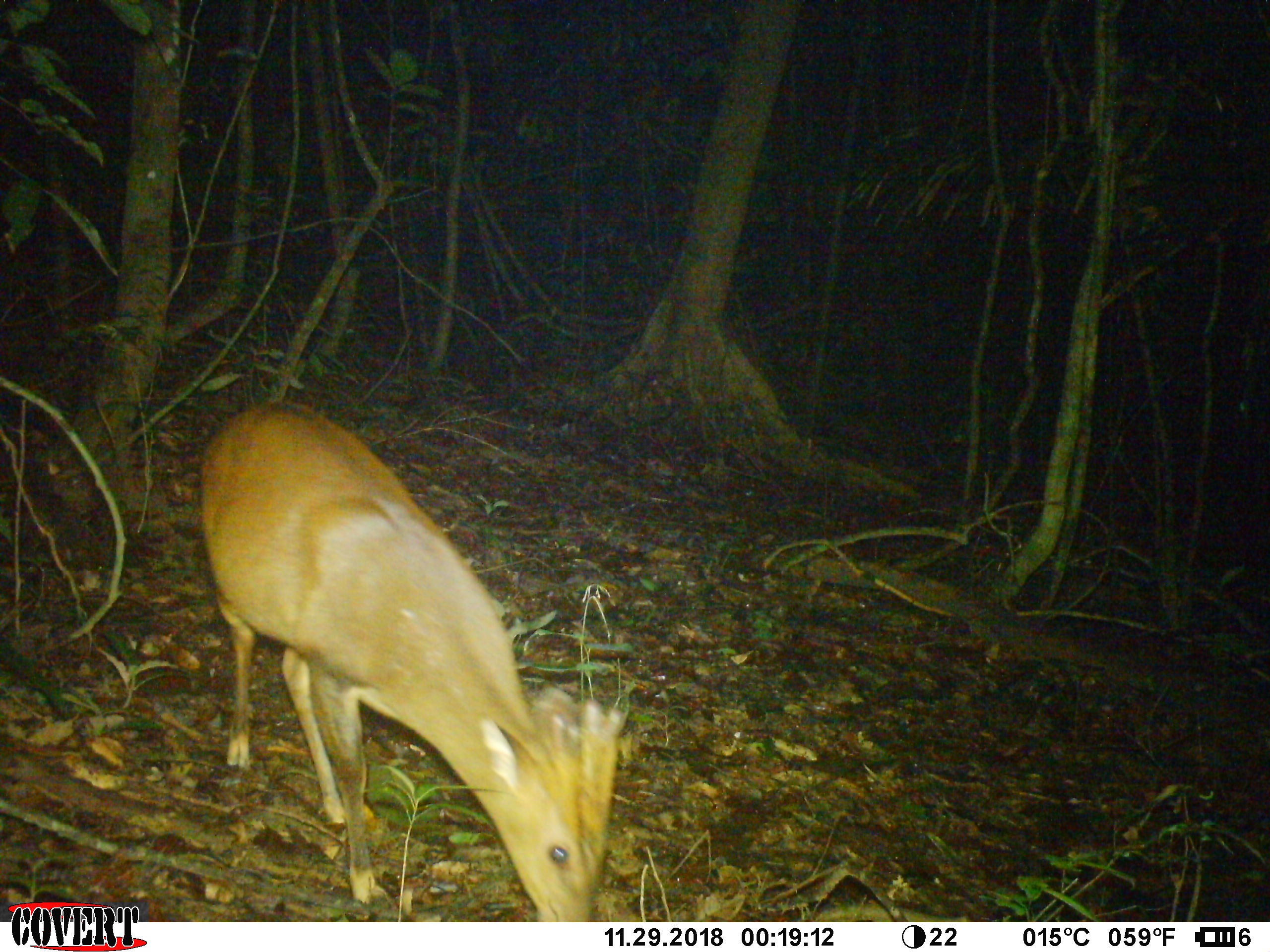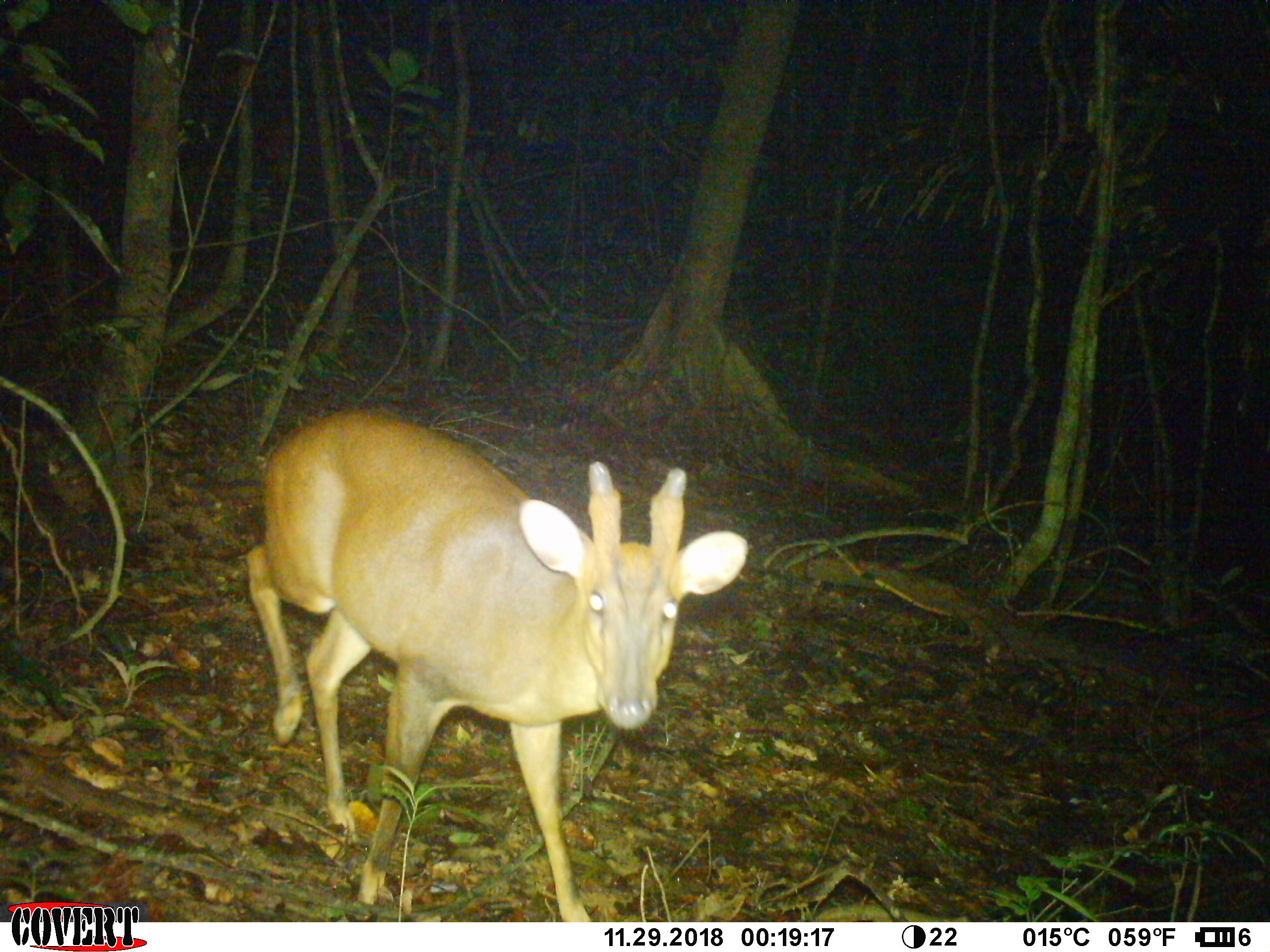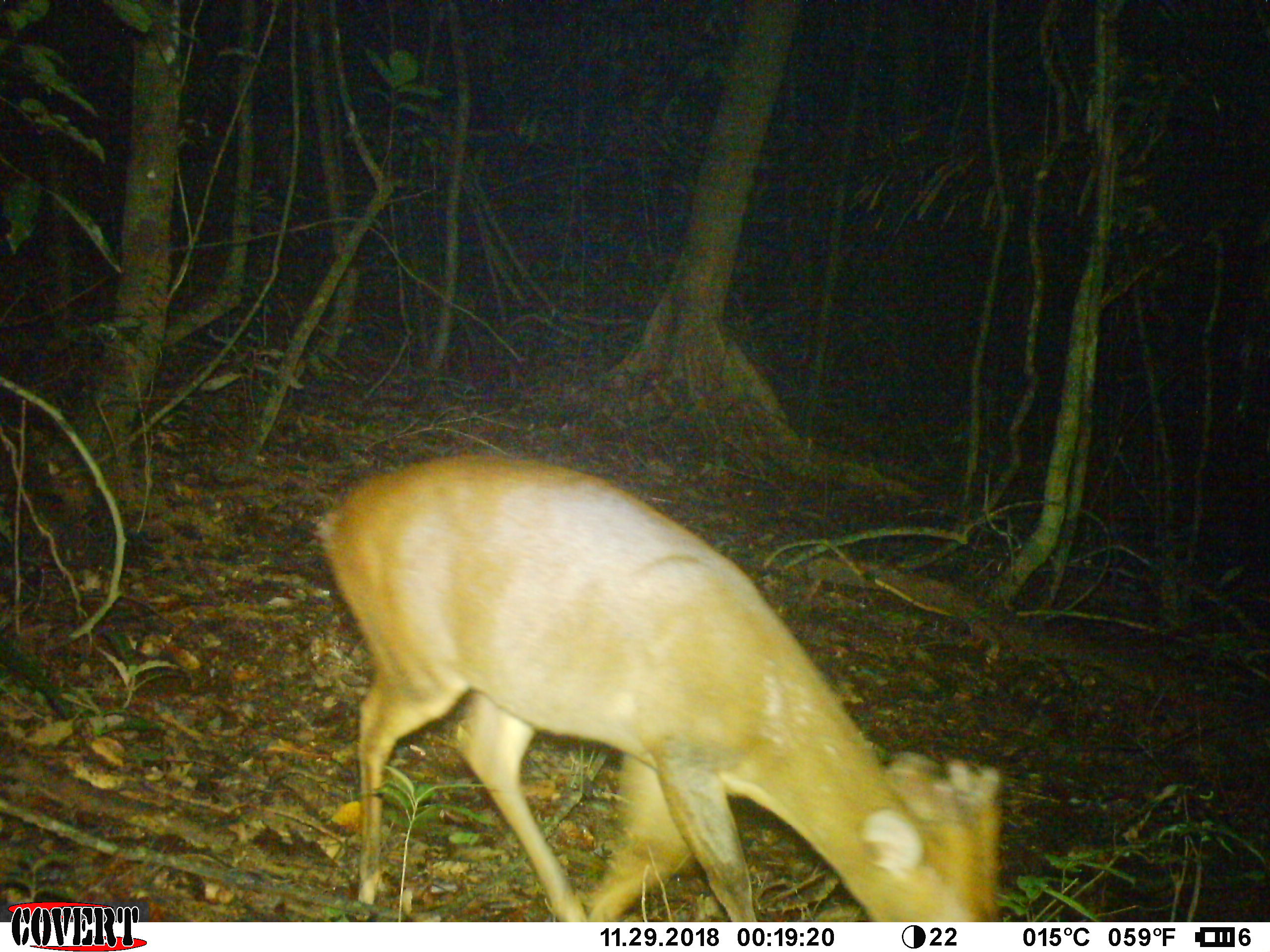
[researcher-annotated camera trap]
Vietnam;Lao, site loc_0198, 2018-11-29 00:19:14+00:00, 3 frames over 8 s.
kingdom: Animalia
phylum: Chordata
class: Mammalia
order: Artiodactyla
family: Cervidae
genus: Muntiacus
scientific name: Muntiacus vuquangensis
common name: large-antlered muntjac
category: large antlered muntjac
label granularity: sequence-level